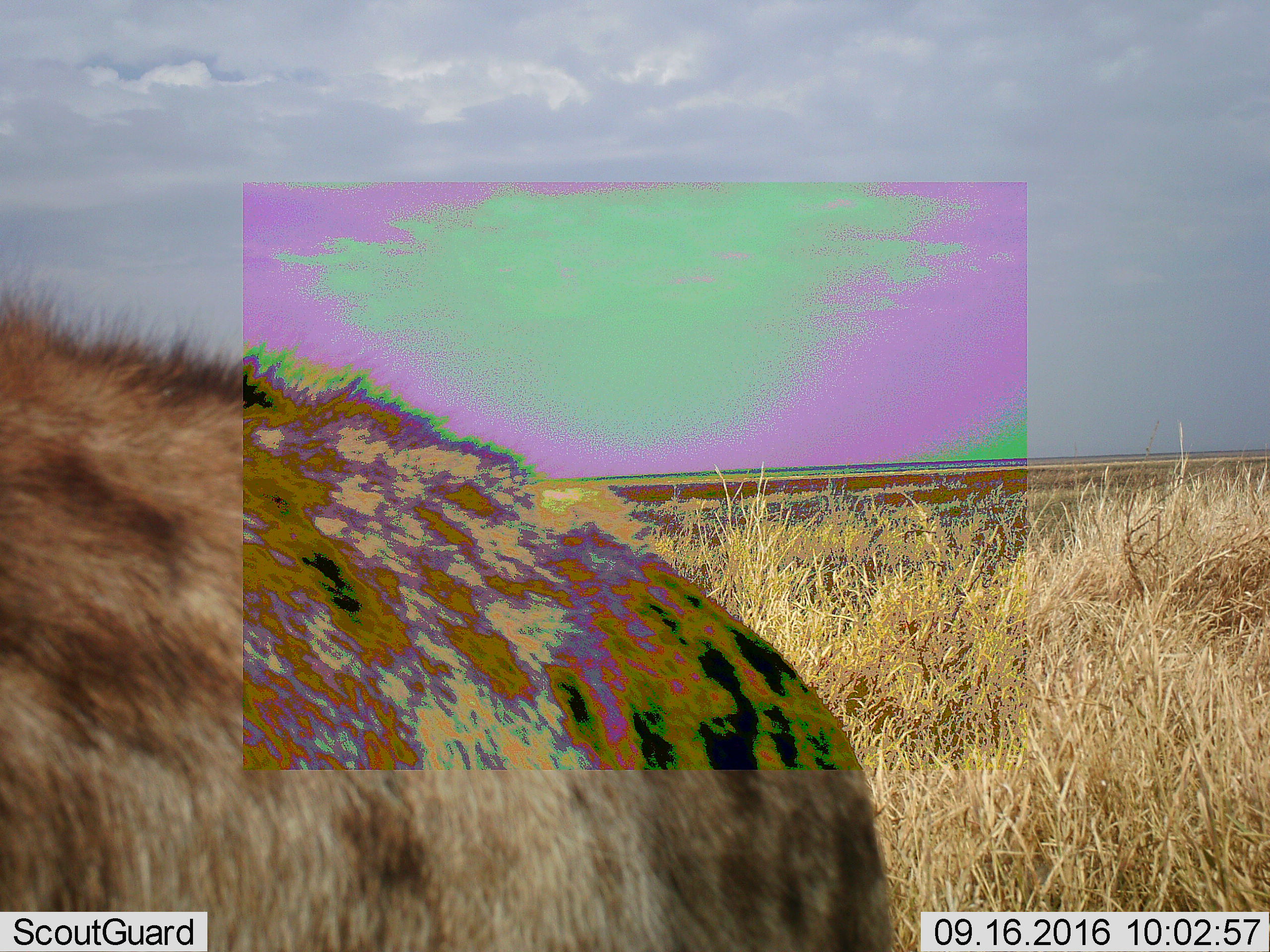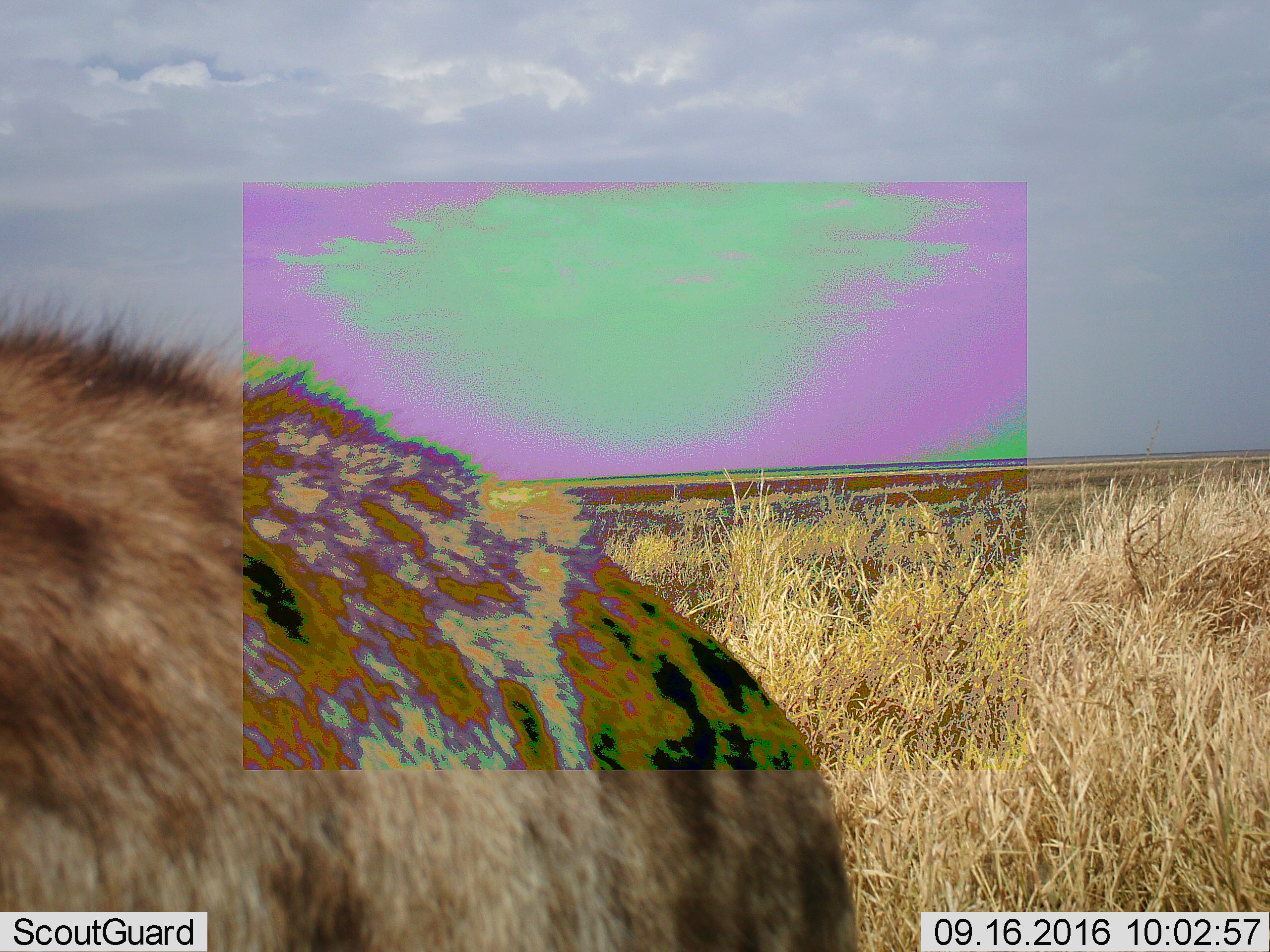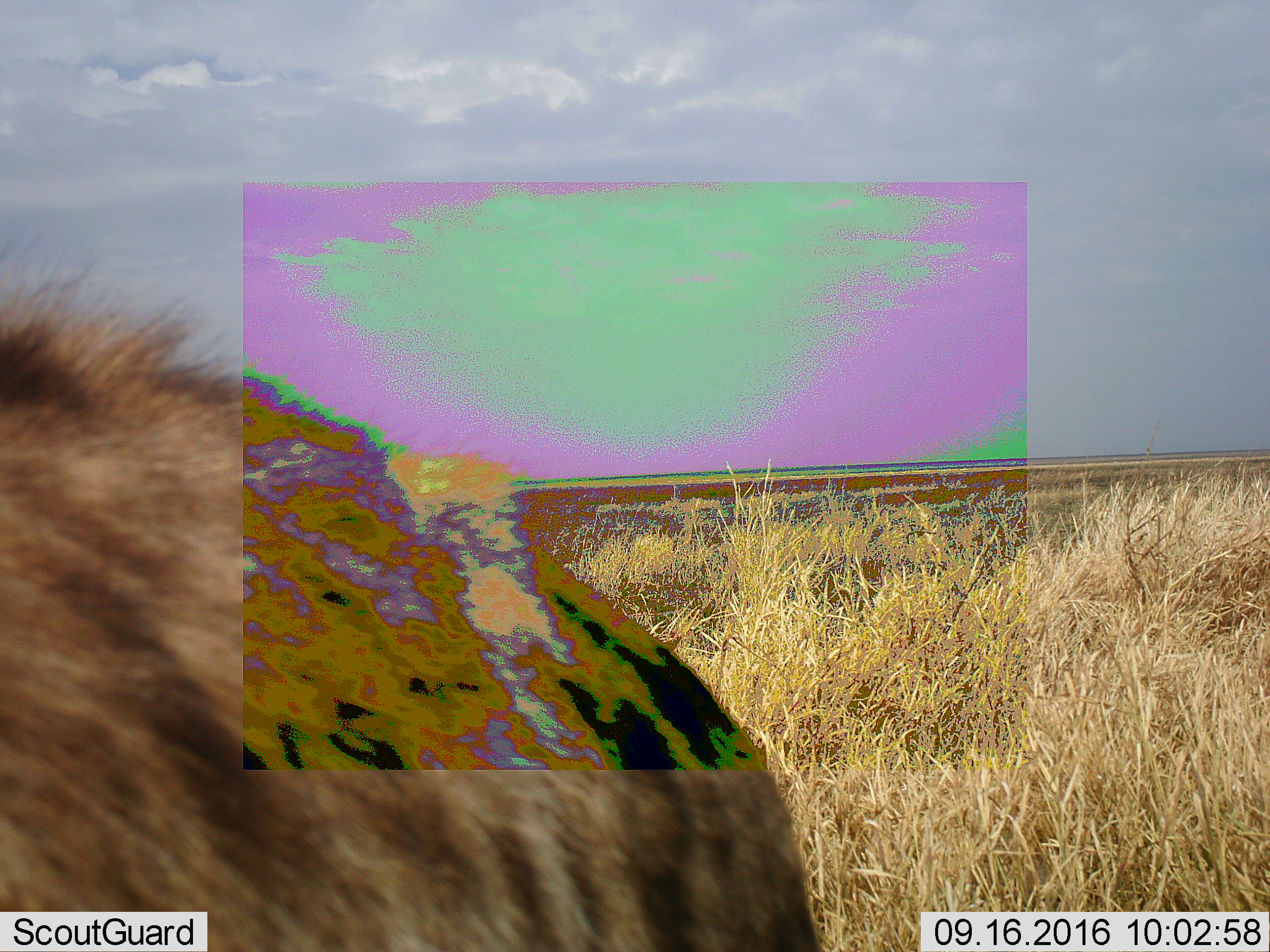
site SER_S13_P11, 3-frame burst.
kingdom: Animalia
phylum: Chordata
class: Mammalia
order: Carnivora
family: Hyaenidae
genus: Crocuta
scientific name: Crocuta crocuta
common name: spotted hyena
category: hyenaspotted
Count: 1.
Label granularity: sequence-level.